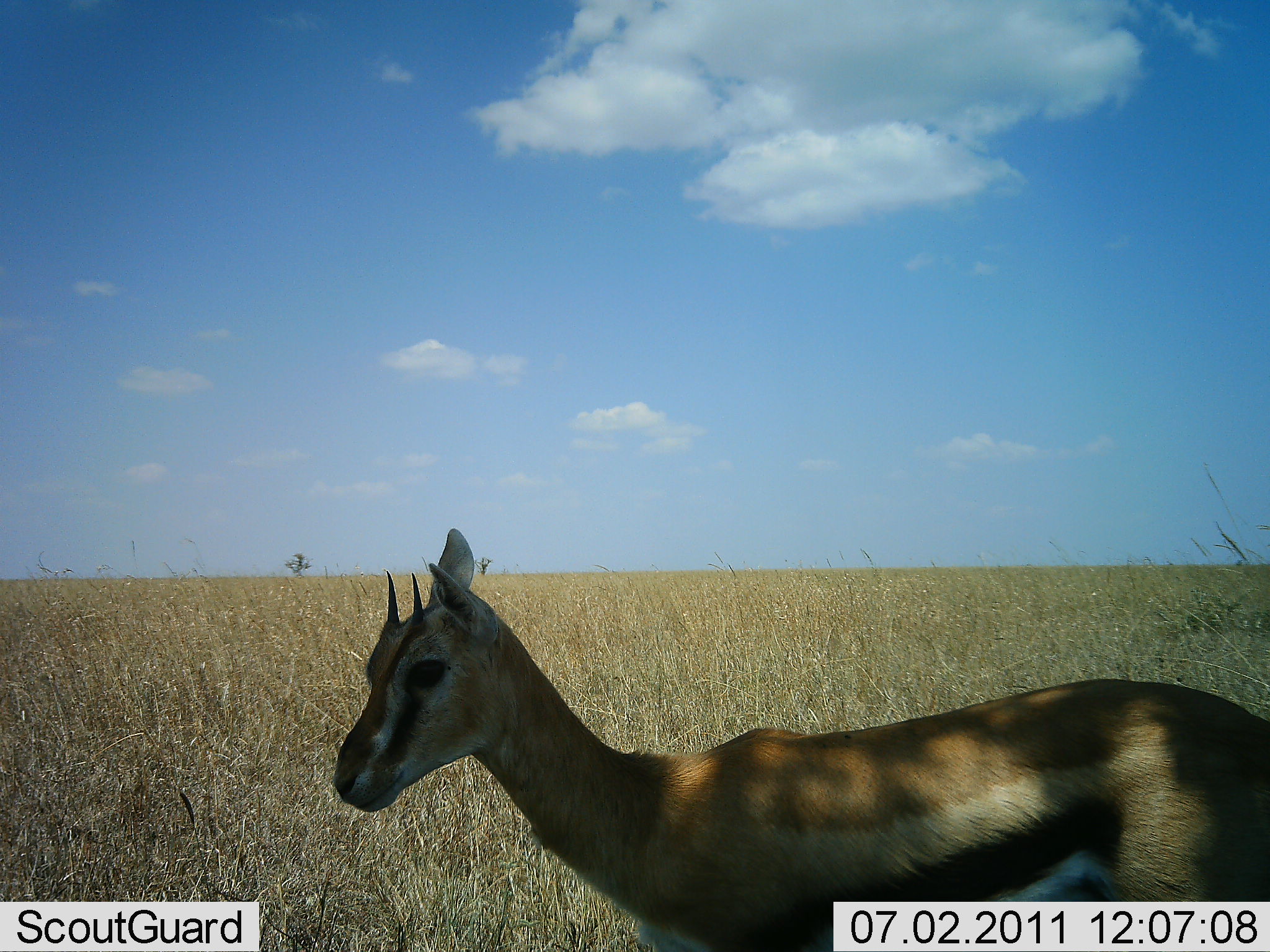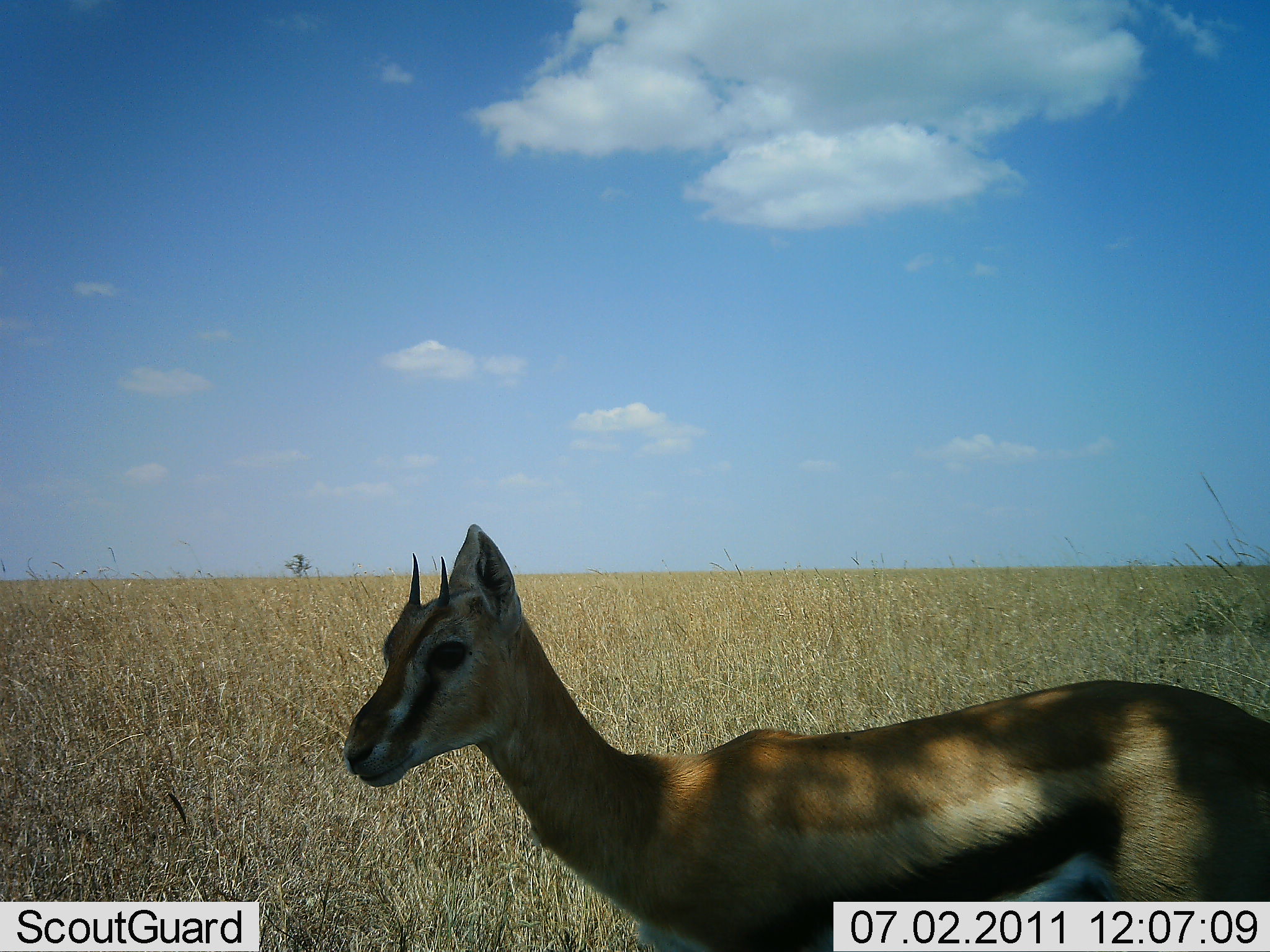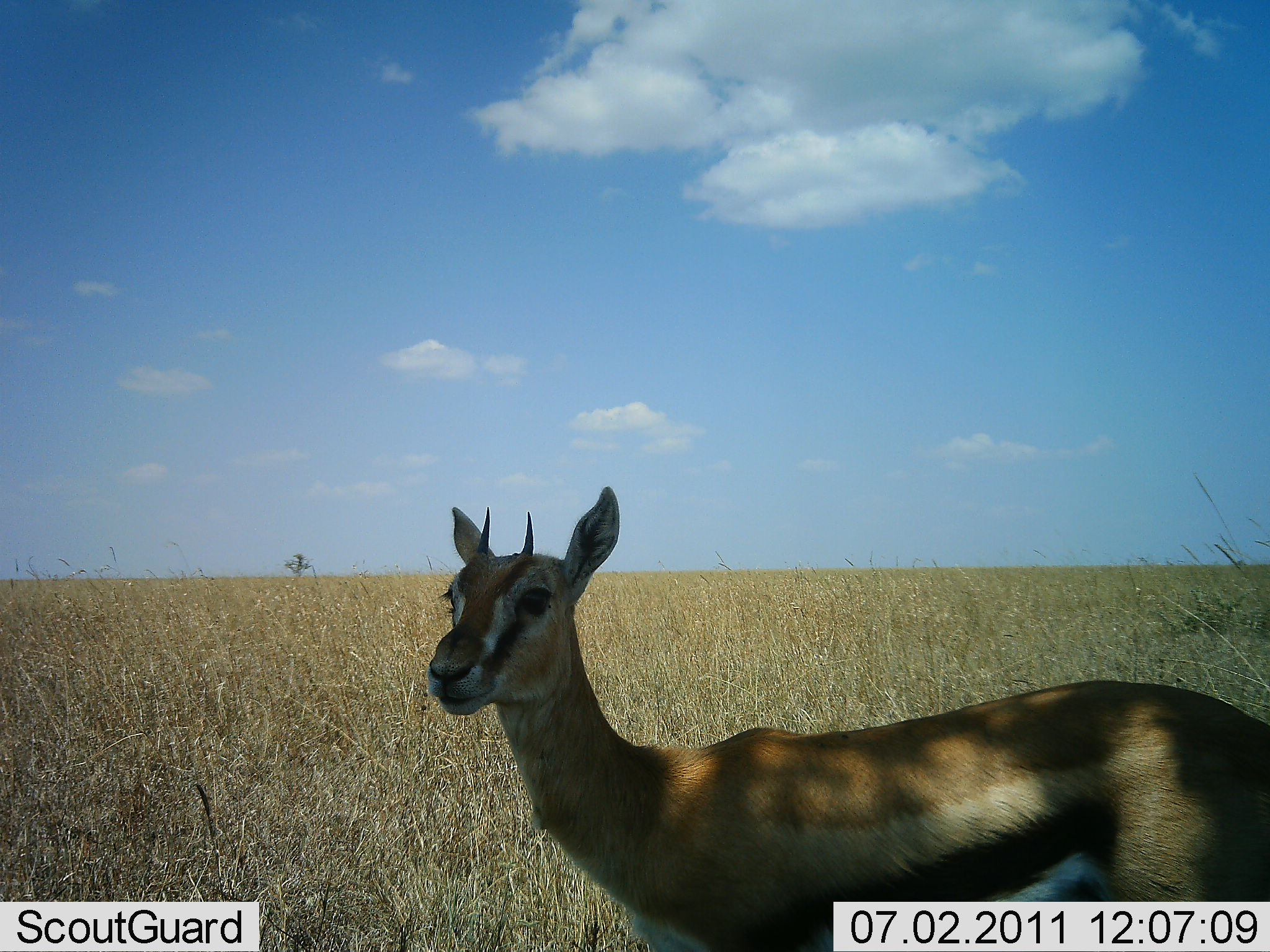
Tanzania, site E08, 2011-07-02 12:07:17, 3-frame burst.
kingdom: Animalia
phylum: Chordata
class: Mammalia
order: Artiodactyla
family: Bovidae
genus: Eudorcas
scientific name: Eudorcas thomsonii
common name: thomson's gazelle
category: gazellethomsons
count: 1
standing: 83%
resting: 0%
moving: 17%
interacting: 0%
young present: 8%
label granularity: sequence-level